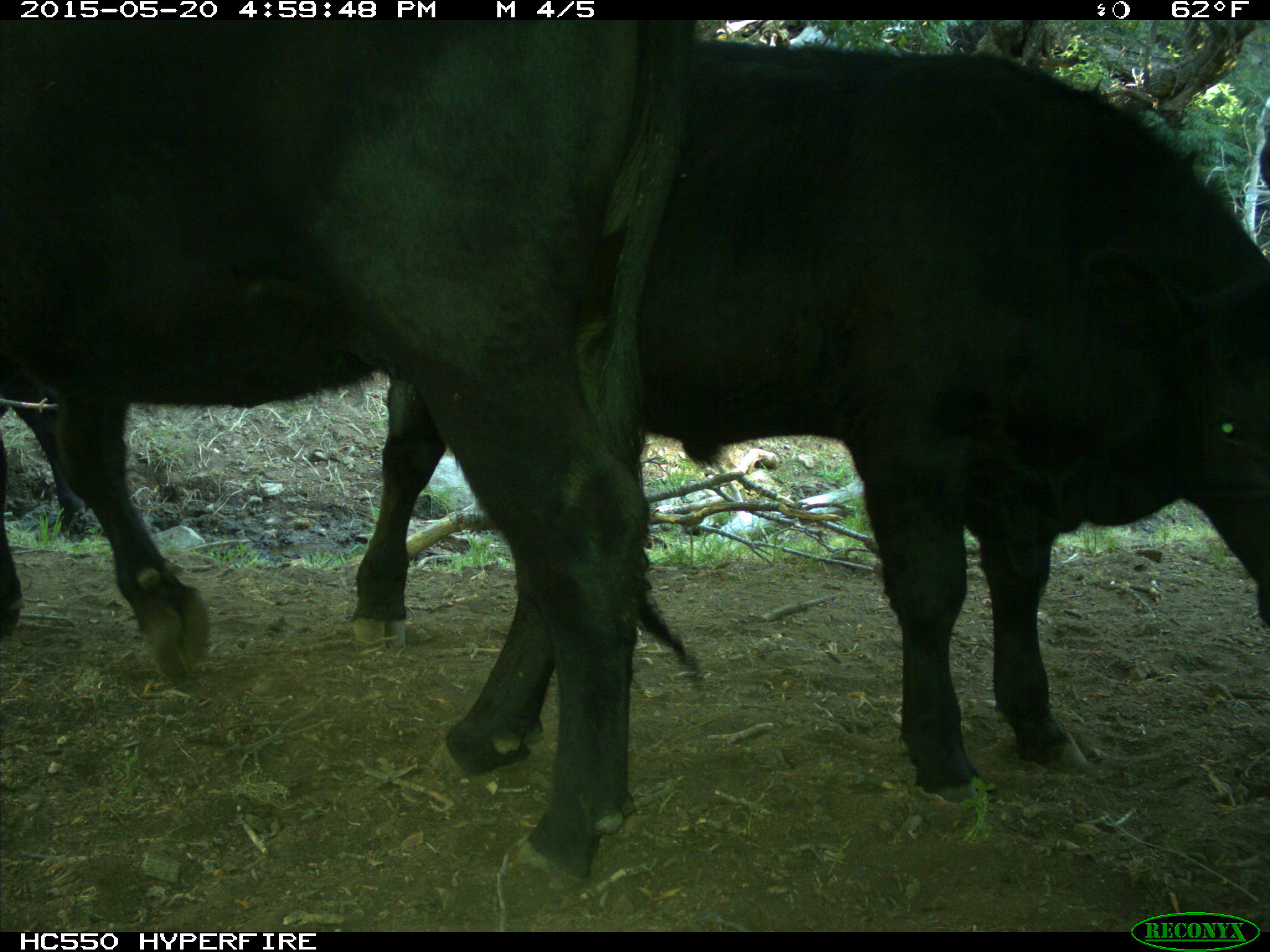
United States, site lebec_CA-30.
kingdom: Animalia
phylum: Chordata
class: Mammalia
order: Artiodactyla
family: Bovidae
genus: Bos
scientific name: Bos taurus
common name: domestic cow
Bos taurus (domestic cow).